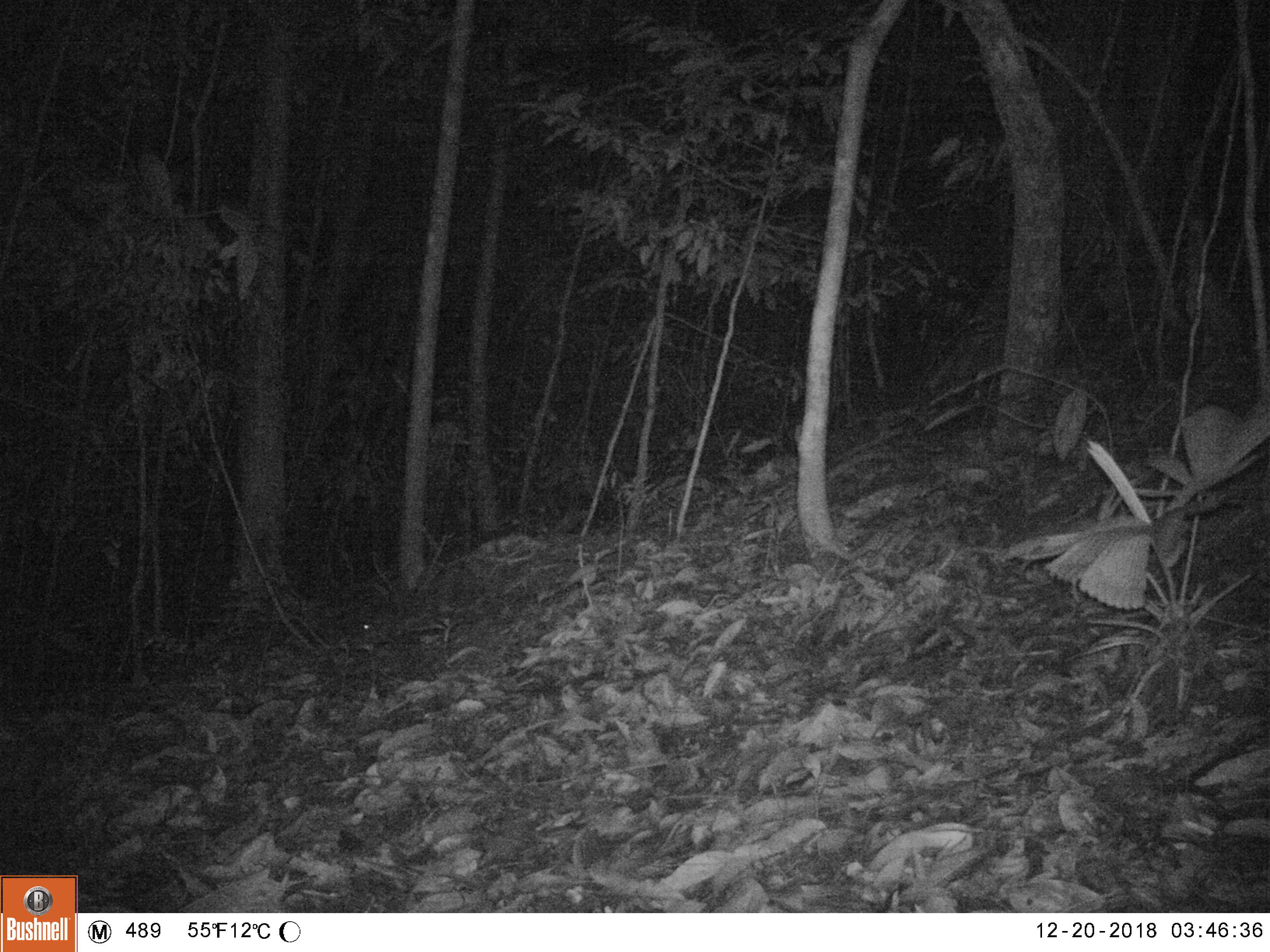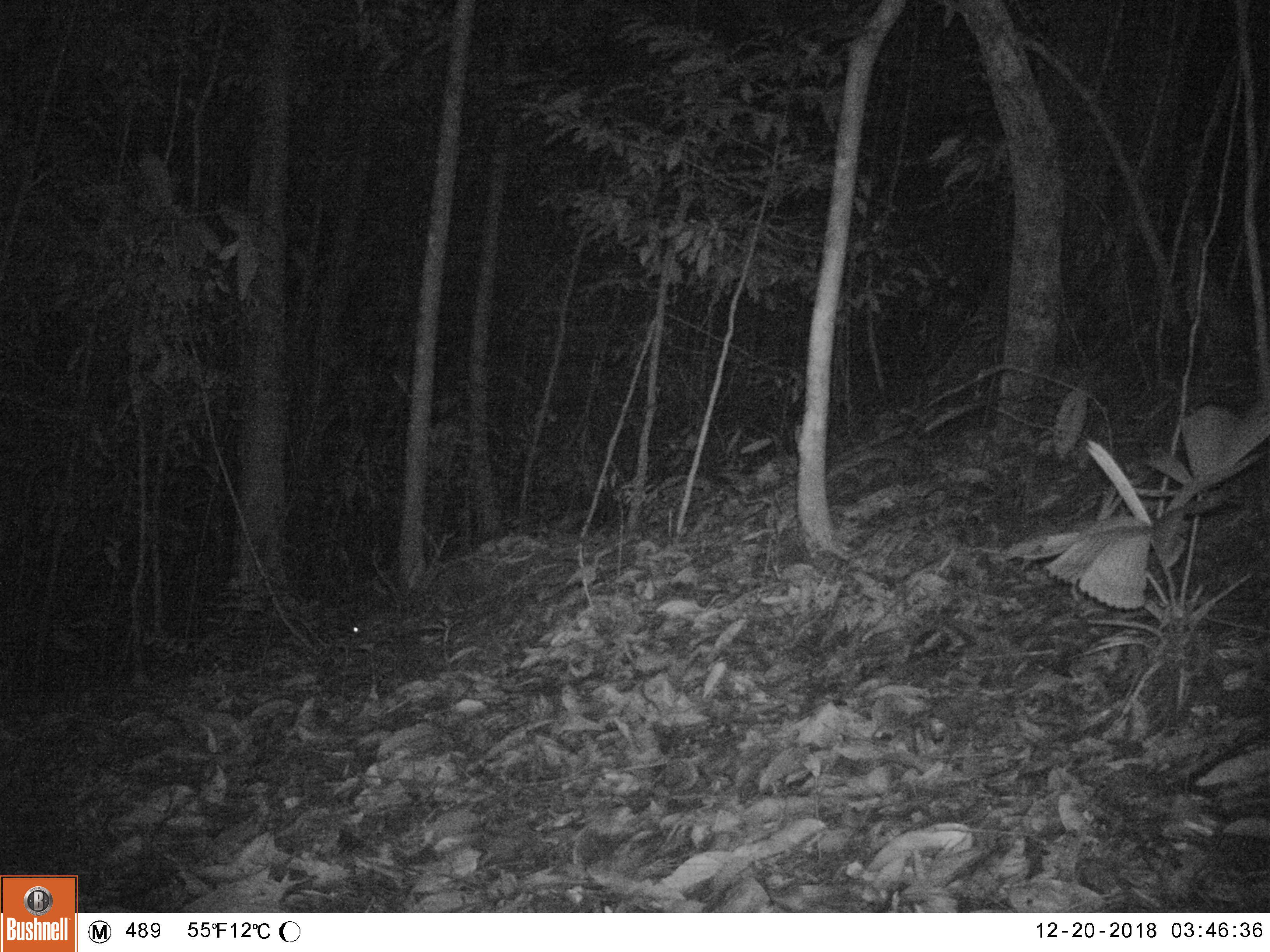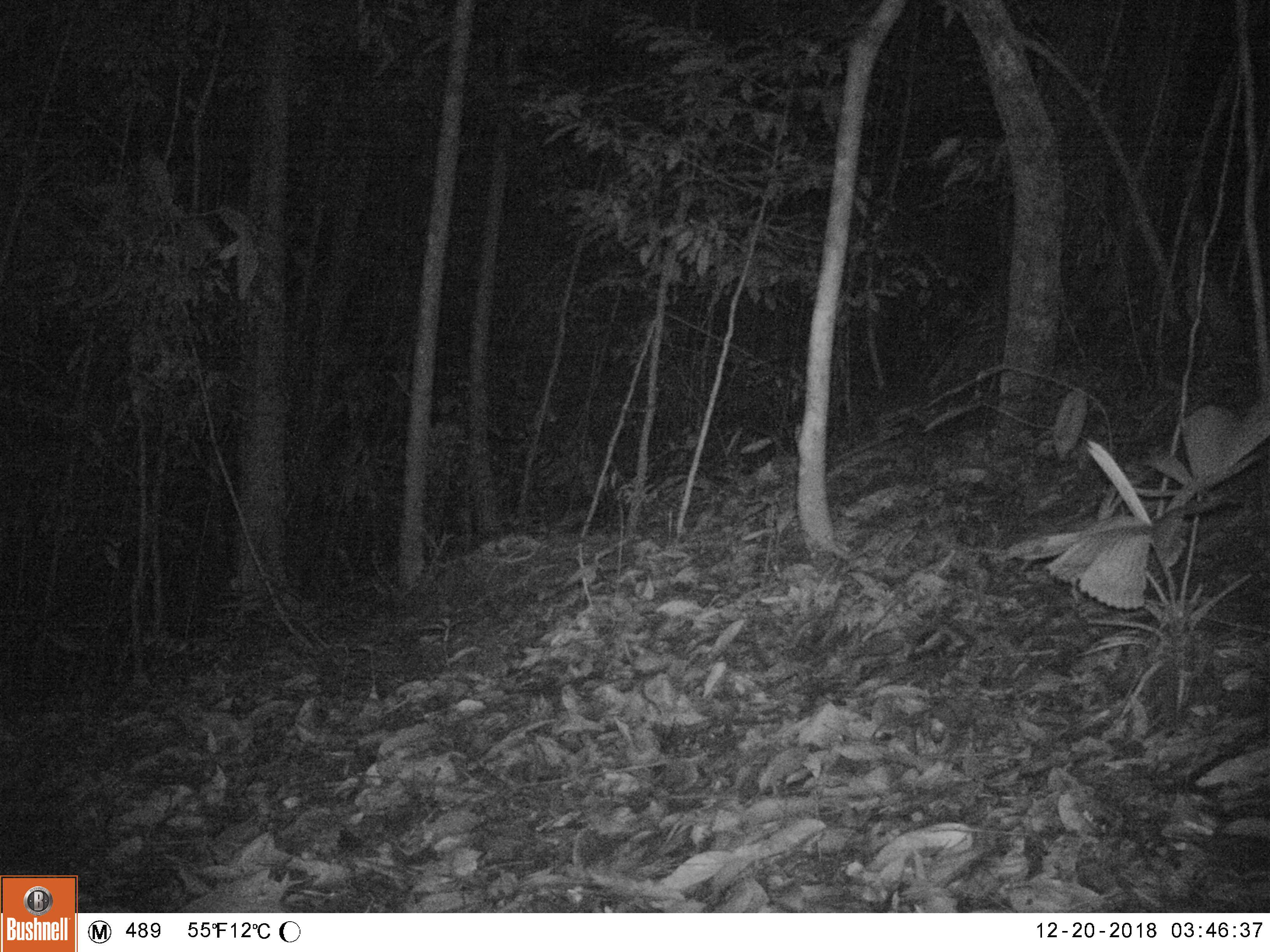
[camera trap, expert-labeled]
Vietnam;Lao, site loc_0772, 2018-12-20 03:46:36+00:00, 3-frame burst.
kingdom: Animalia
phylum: Chordata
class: Mammalia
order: Rodentia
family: Muridae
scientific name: Muridae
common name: old-world mice and rats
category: unidentified murid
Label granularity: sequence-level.